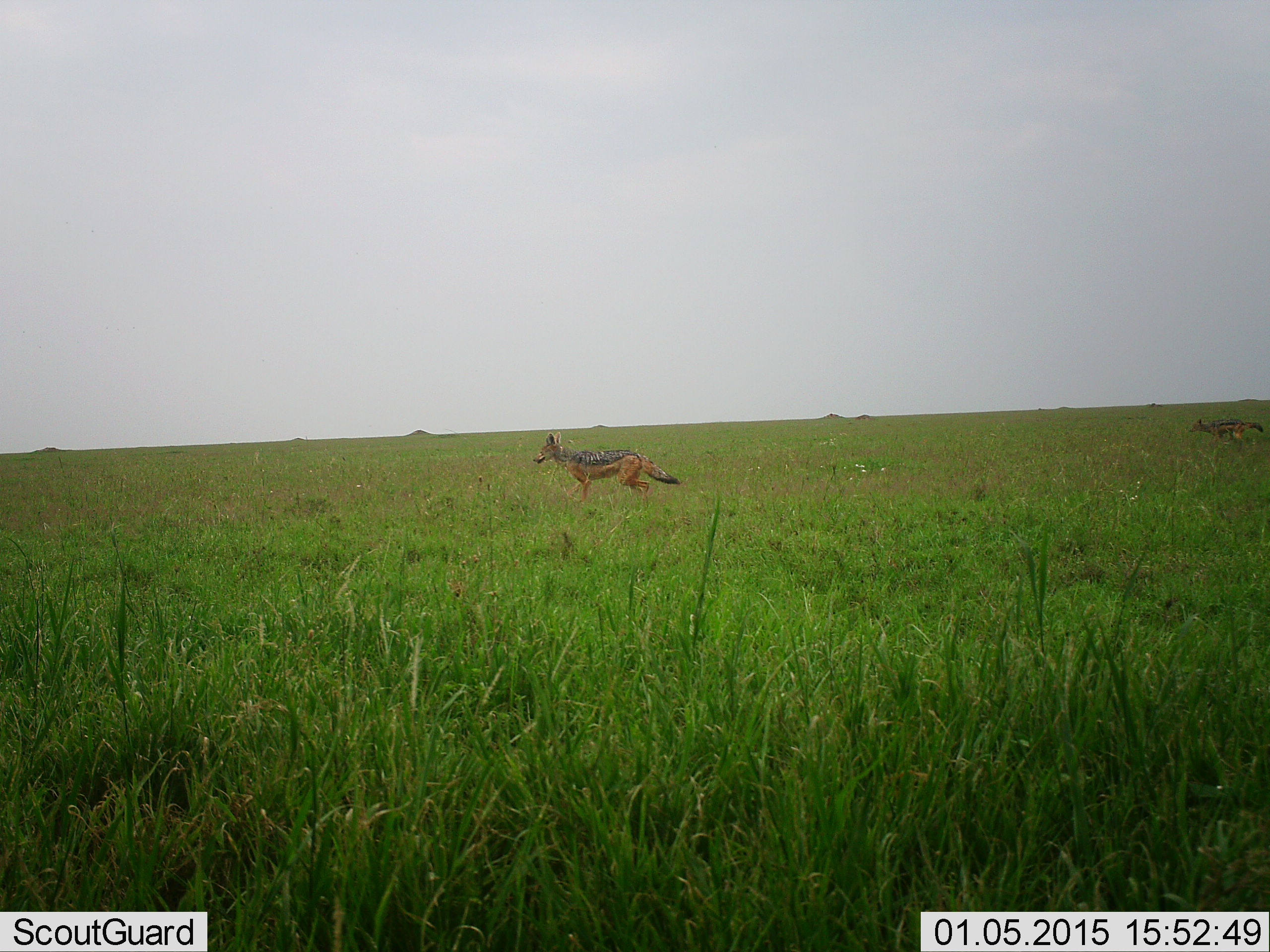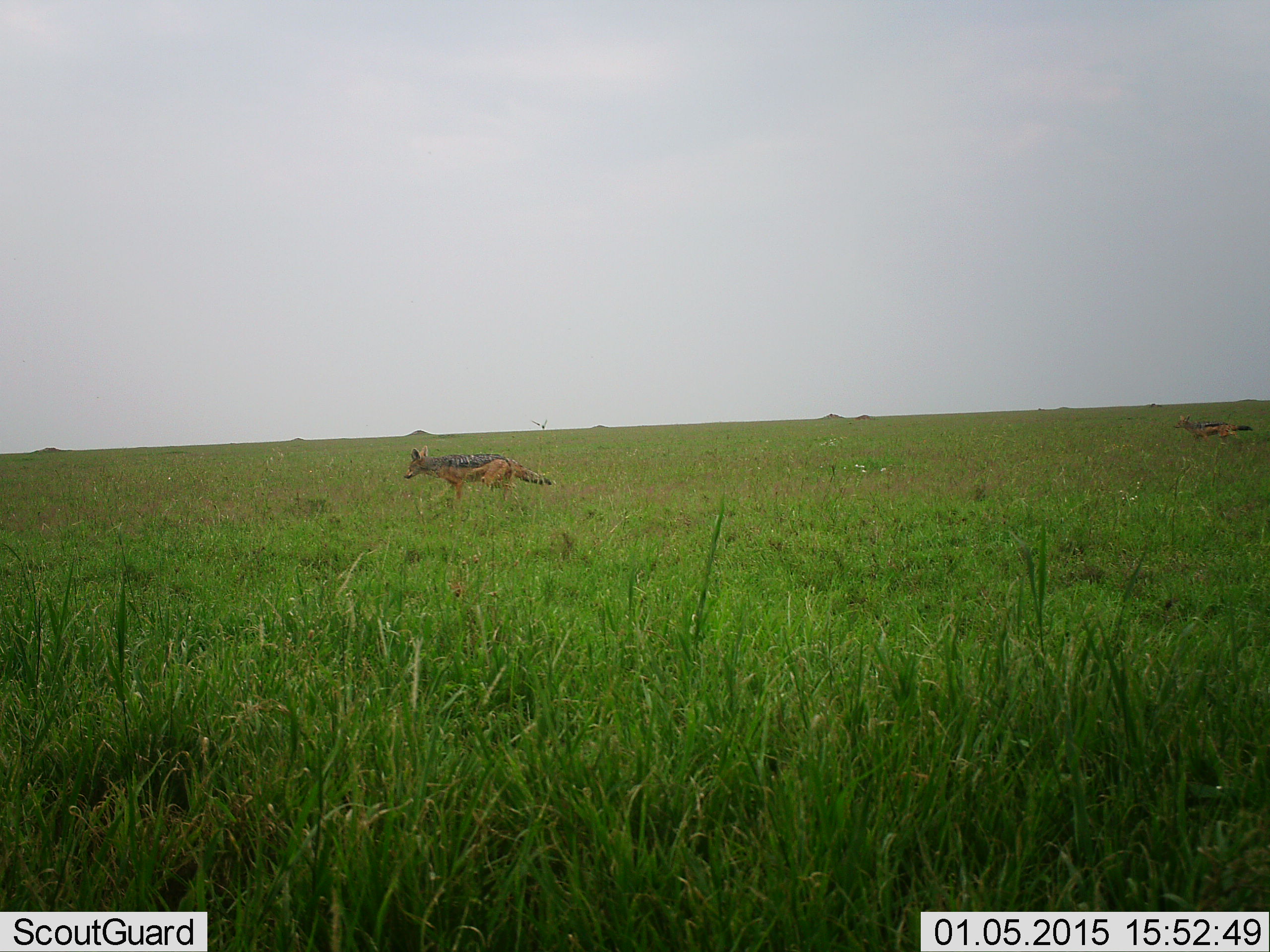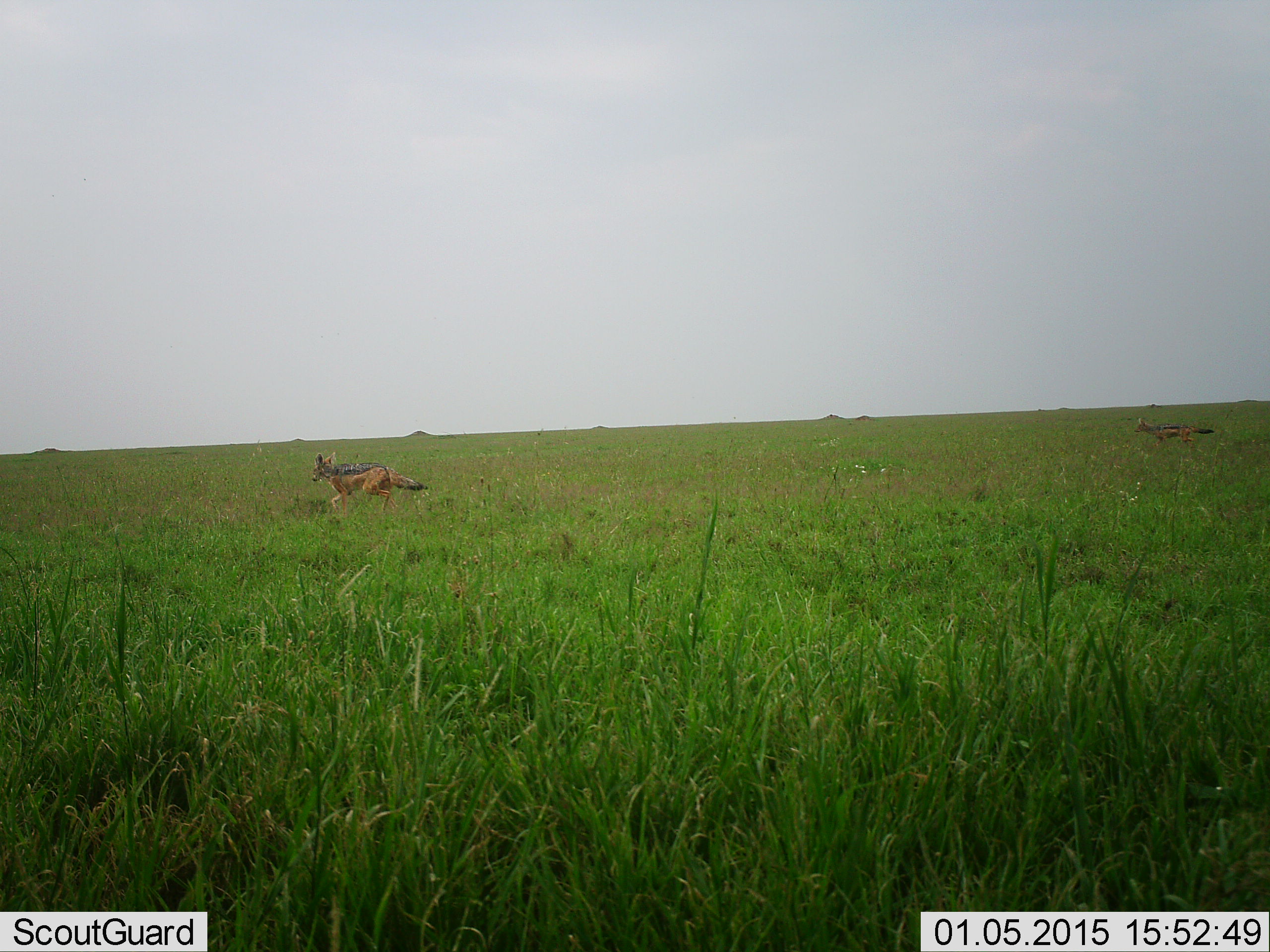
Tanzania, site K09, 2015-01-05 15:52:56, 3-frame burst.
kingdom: Animalia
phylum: Chordata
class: Mammalia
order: Carnivora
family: Canidae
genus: Lupulella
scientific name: Lupulella mesomelas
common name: black-backed jackal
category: jackal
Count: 2.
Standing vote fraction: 10%.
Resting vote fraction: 0%.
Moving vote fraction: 100%.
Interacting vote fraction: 10%.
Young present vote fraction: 0%.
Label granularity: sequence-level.